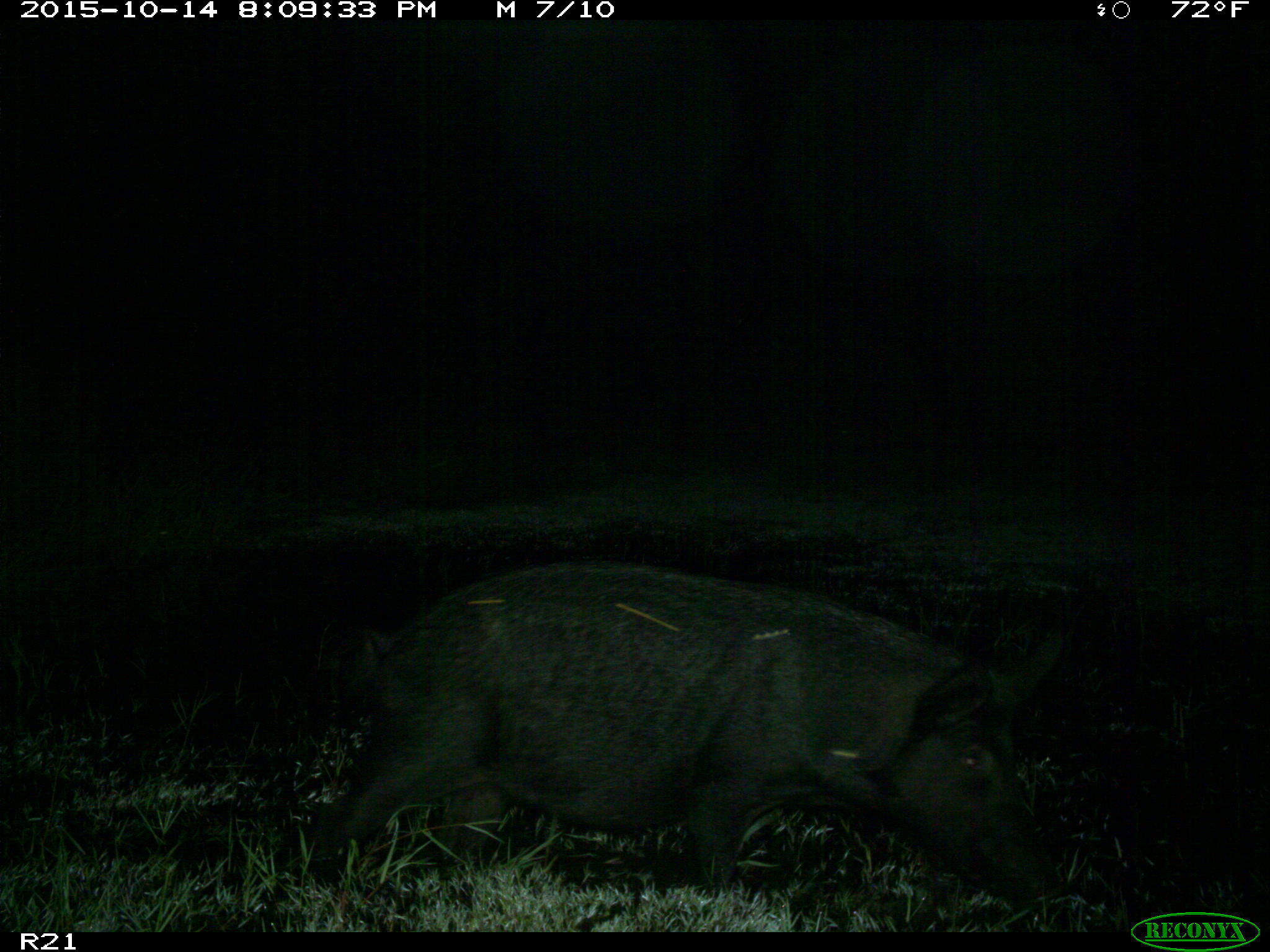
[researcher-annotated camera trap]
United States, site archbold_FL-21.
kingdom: Animalia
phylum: Chordata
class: Mammalia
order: Artiodactyla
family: Suidae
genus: Sus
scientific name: Sus scrofa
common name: wild boar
Sus scrofa (wild boar).